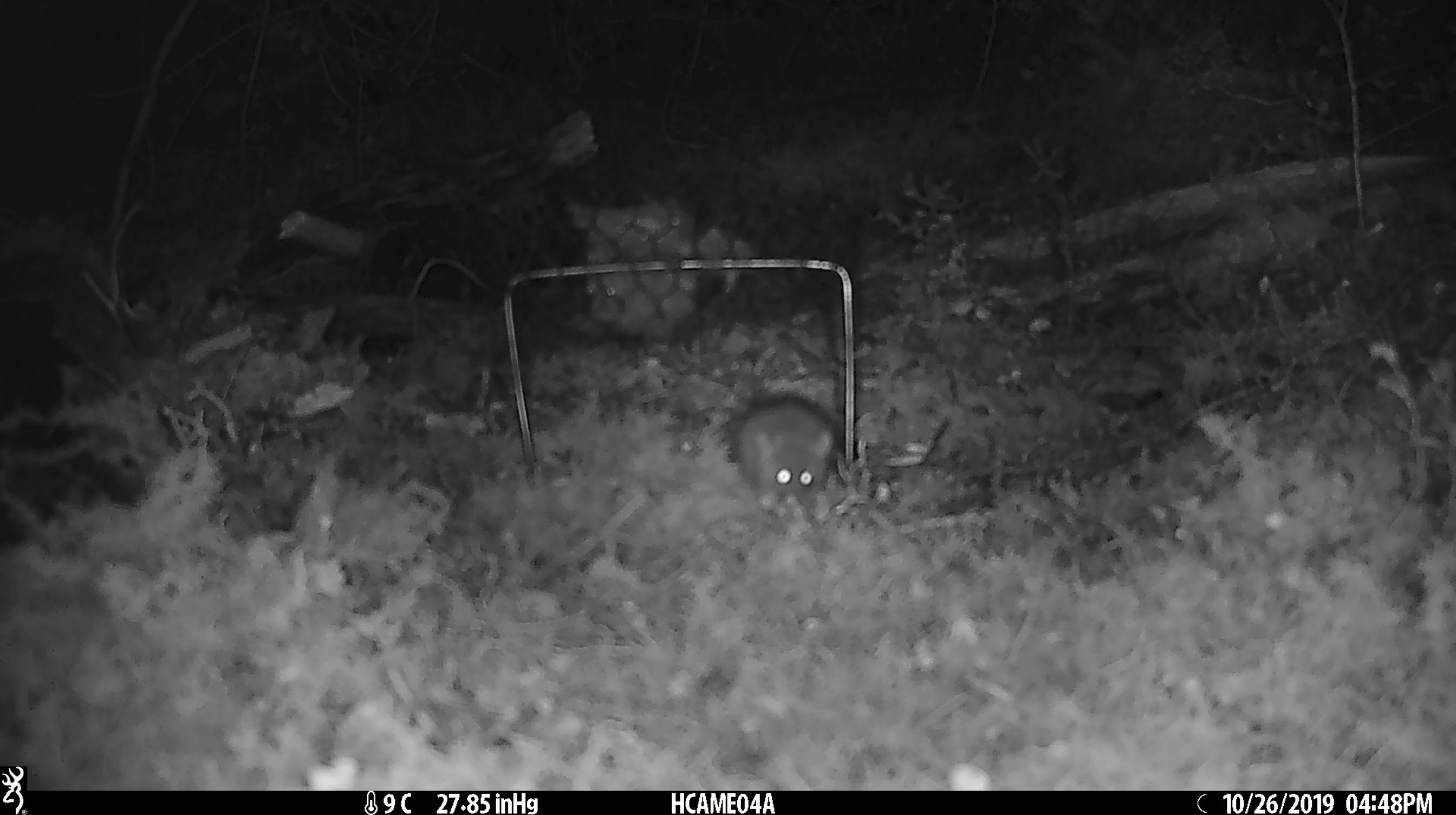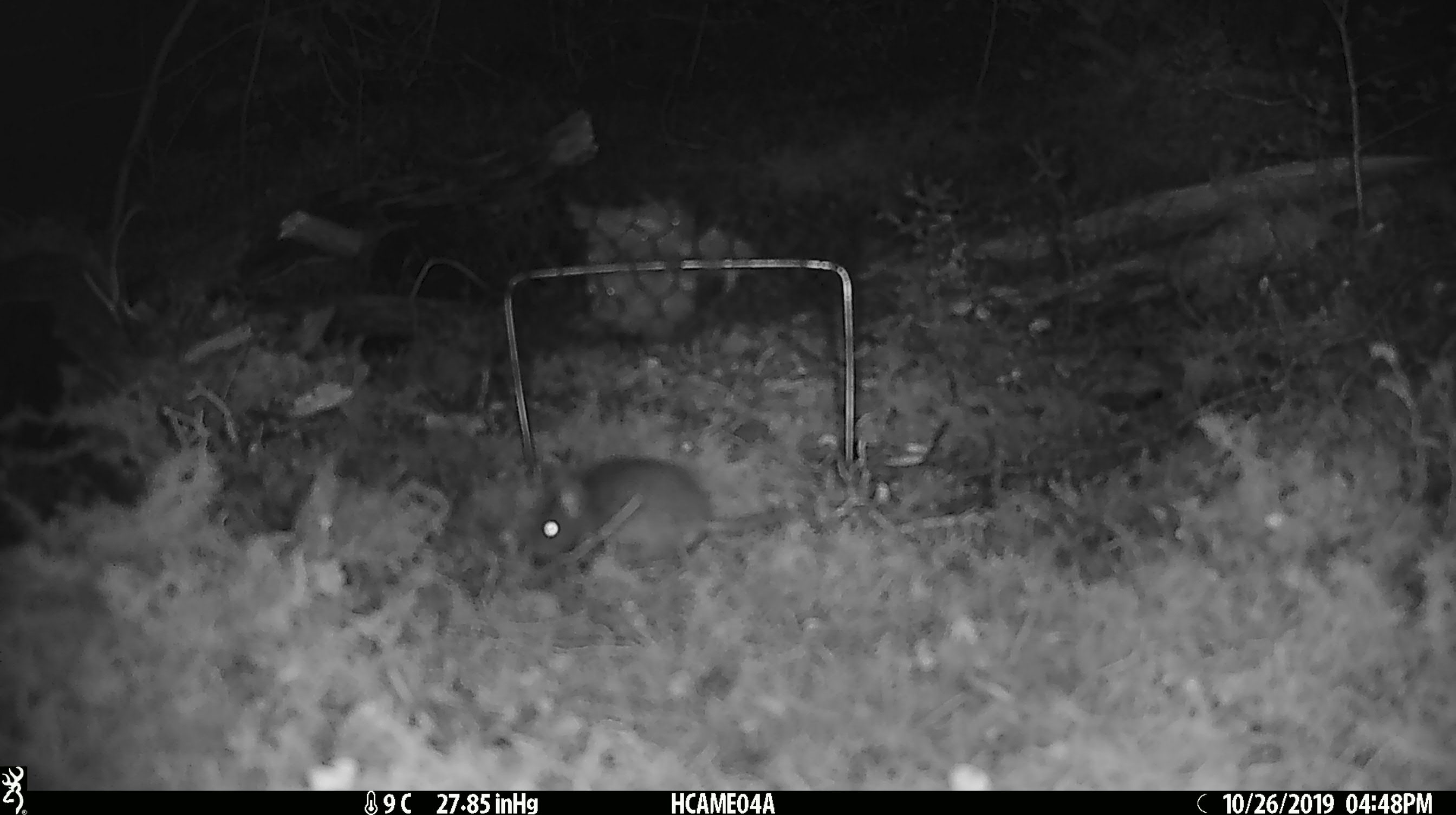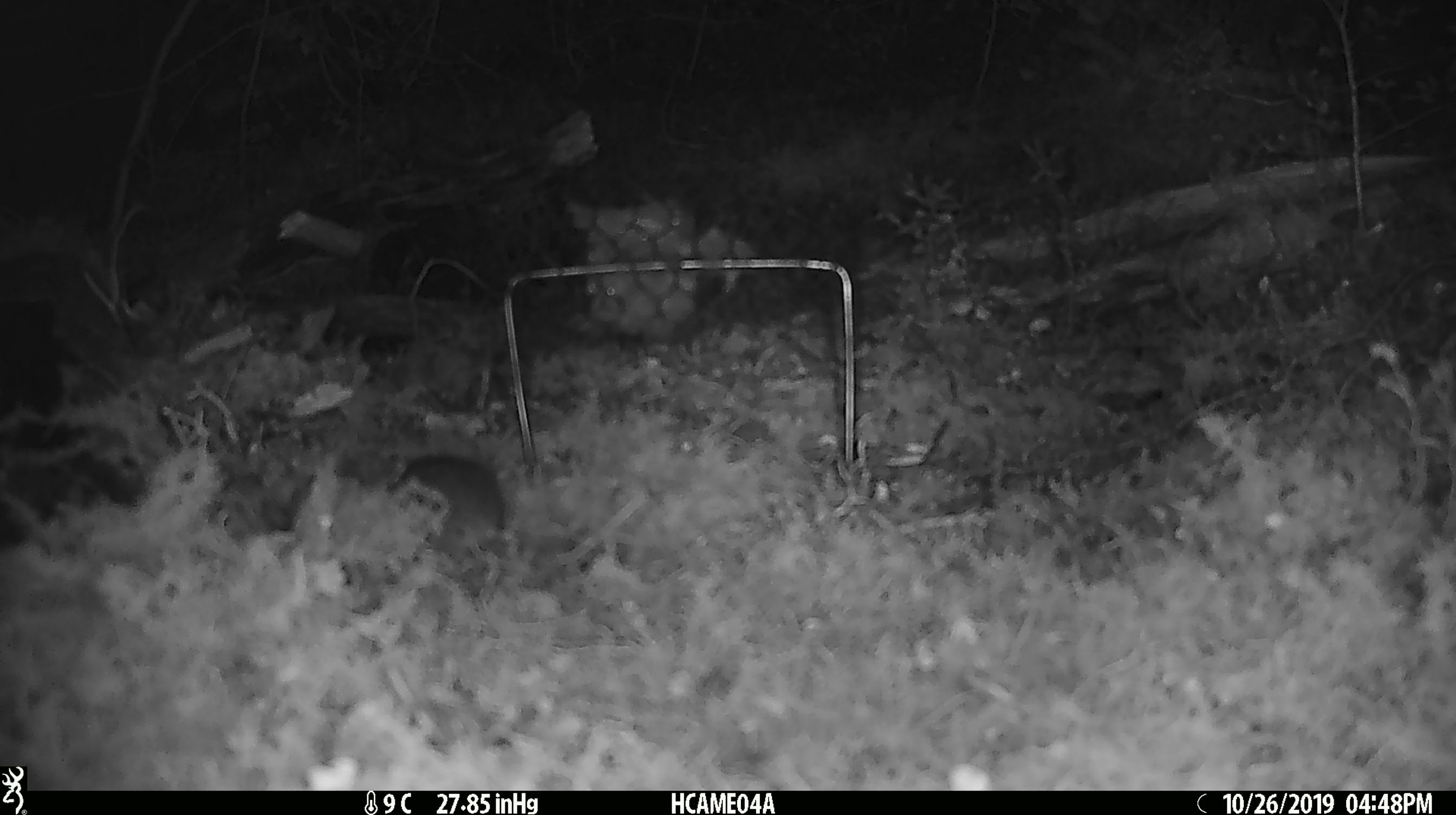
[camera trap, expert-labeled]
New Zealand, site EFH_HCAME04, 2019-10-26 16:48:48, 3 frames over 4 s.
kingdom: Animalia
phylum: Chordata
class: Mammalia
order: Rodentia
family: Muridae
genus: Mus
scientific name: Mus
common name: mouse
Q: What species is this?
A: Mouse (Mus).